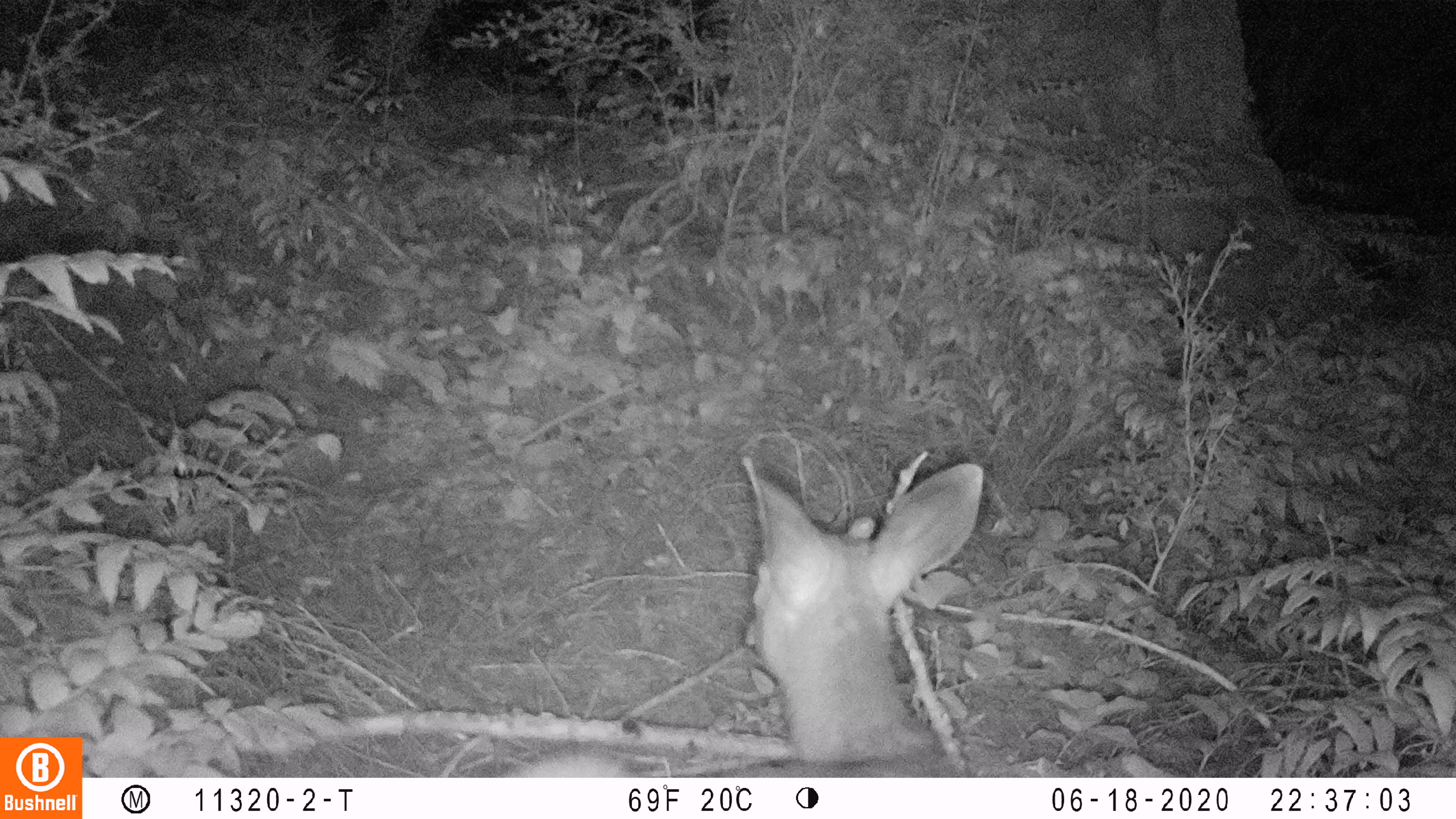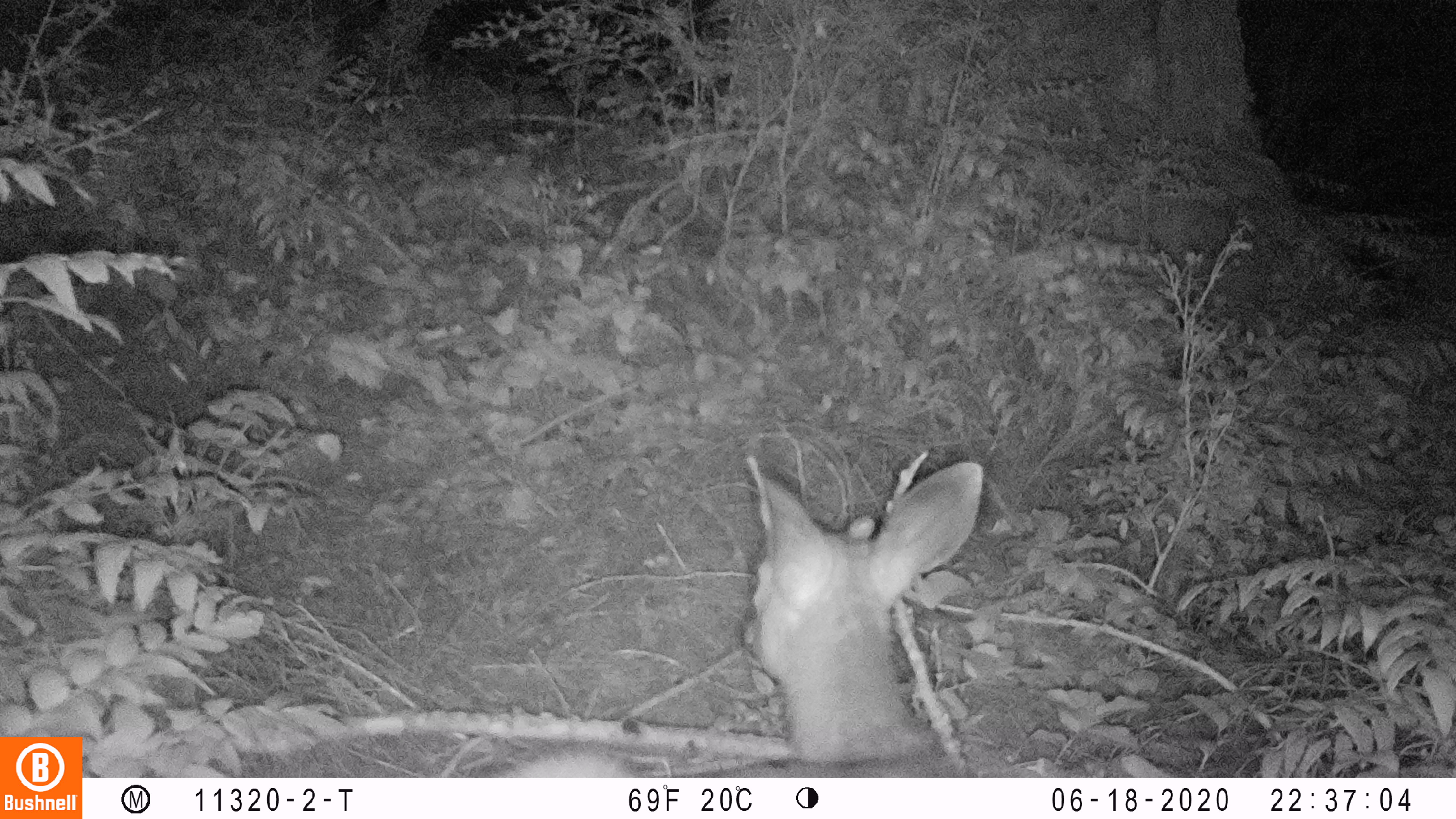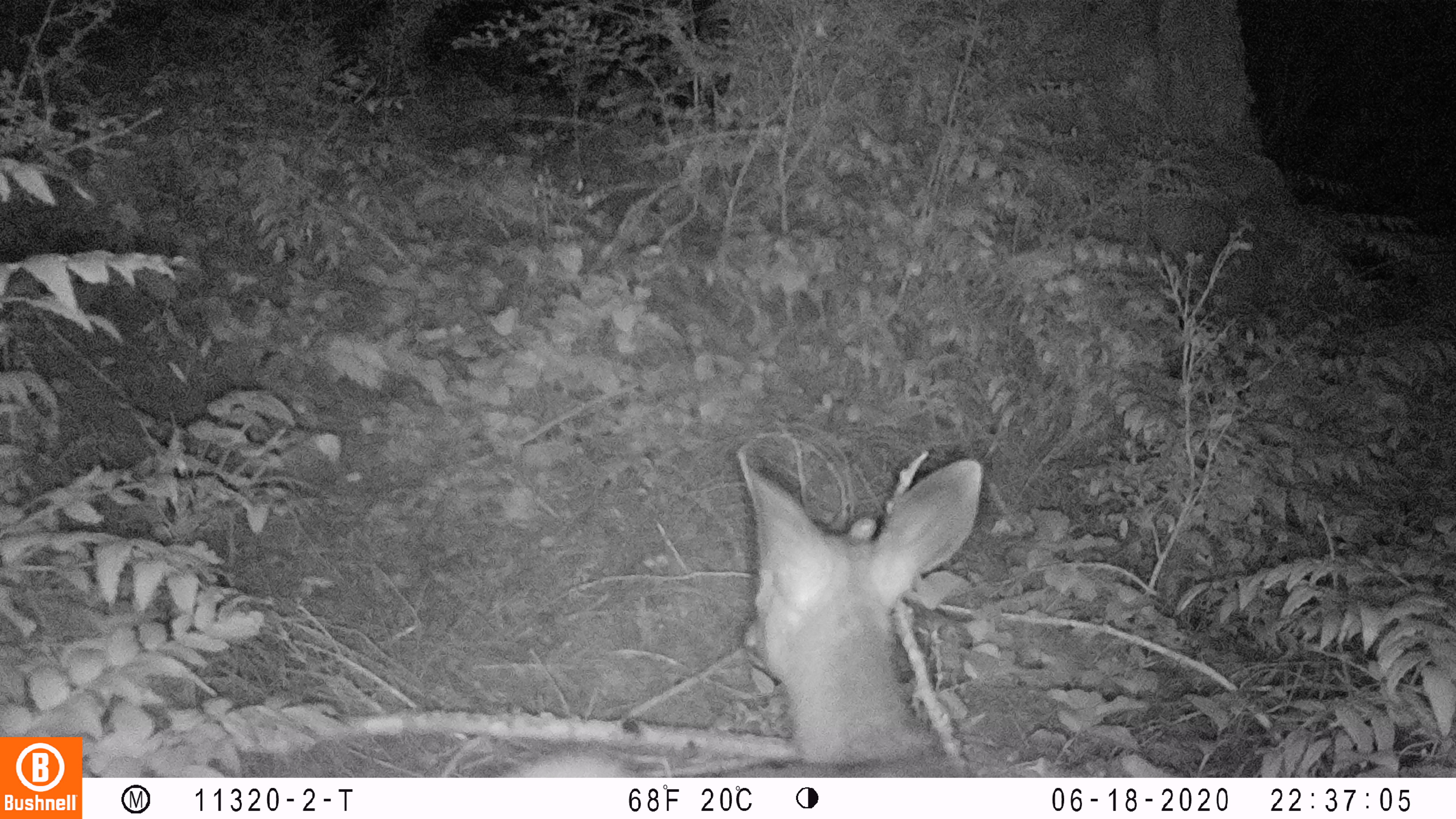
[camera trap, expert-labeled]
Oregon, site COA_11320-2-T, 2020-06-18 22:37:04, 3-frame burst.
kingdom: Animalia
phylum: Chordata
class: Mammalia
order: Artiodactyla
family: Cervidae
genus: Odocoileus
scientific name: Odocoileus hemionus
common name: black-tailed deer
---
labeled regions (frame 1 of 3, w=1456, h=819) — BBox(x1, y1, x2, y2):
black-tailed deer: BBox(507, 452, 994, 770)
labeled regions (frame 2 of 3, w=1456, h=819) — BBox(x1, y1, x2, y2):
black-tailed deer: BBox(508, 448, 992, 774)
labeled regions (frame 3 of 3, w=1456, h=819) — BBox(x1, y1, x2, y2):
black-tailed deer: BBox(512, 448, 994, 772)